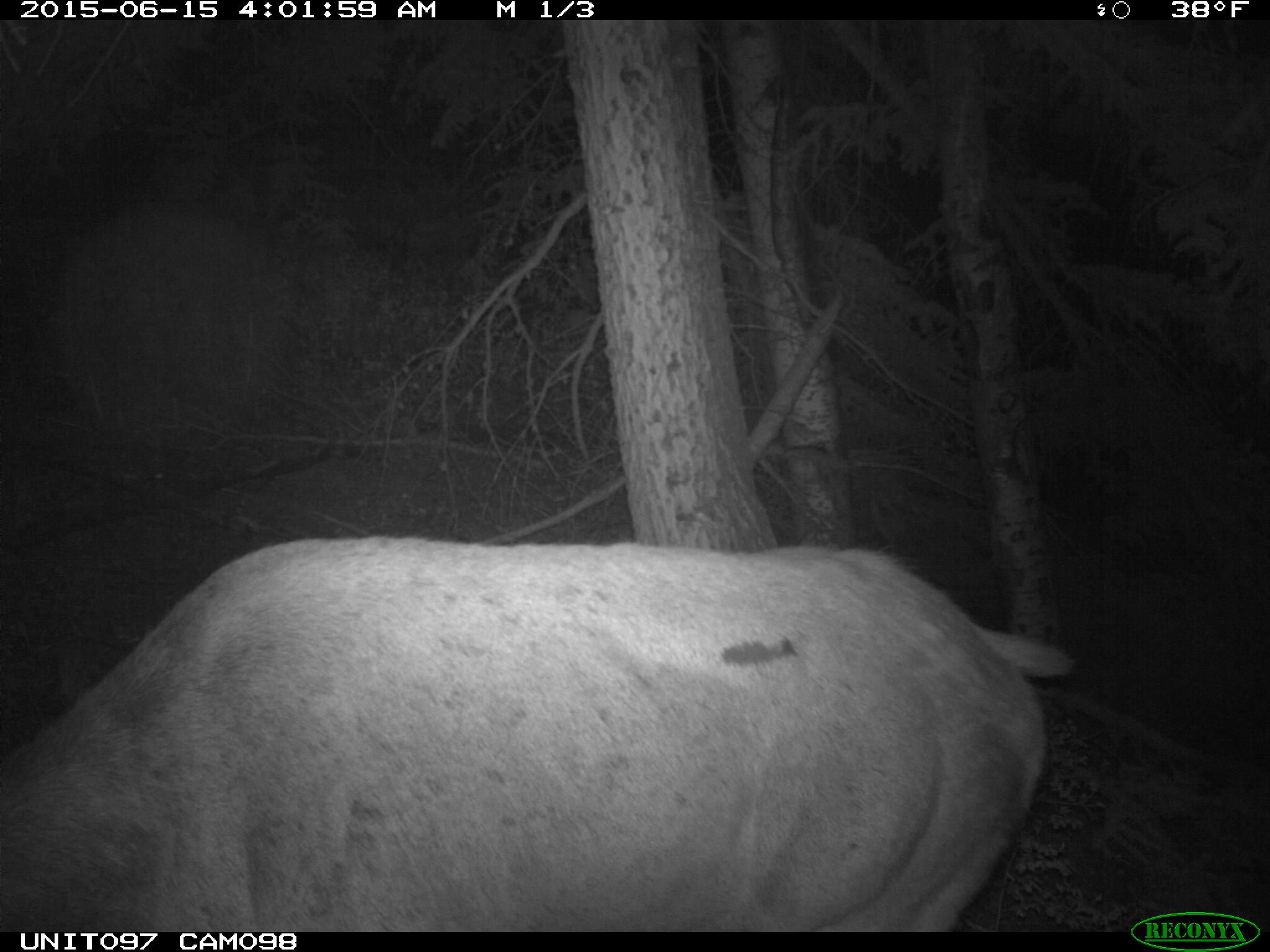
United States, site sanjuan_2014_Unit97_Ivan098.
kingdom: Animalia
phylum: Chordata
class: Mammalia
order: Artiodactyla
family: Cervidae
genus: Cervus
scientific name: Cervus elaphus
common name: red deer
Cervus elaphus (red deer).